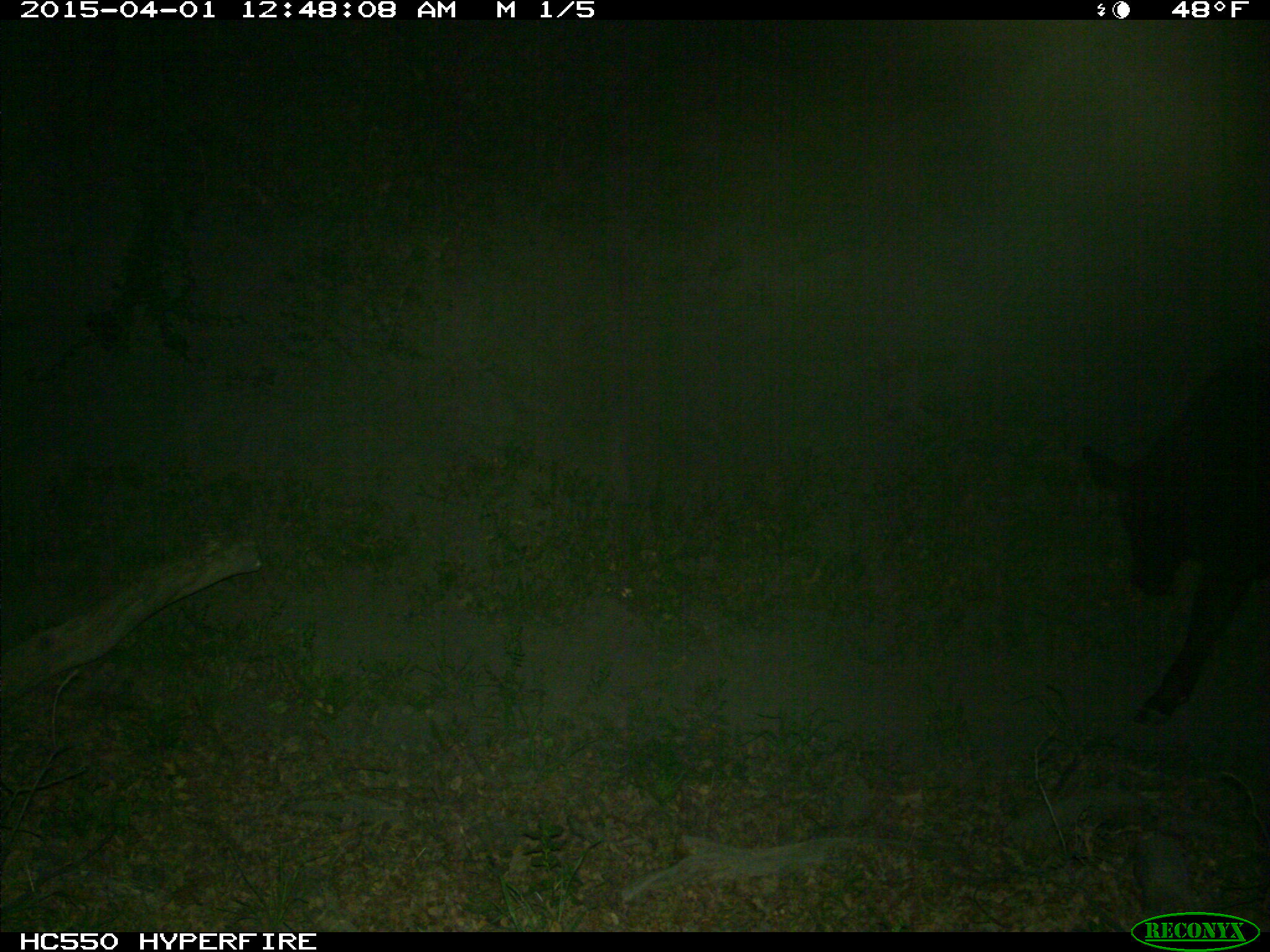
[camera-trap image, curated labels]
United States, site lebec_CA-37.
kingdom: Animalia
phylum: Chordata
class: Mammalia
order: Artiodactyla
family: Bovidae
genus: Bos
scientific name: Bos taurus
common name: domestic cow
Bos taurus (domestic cow).